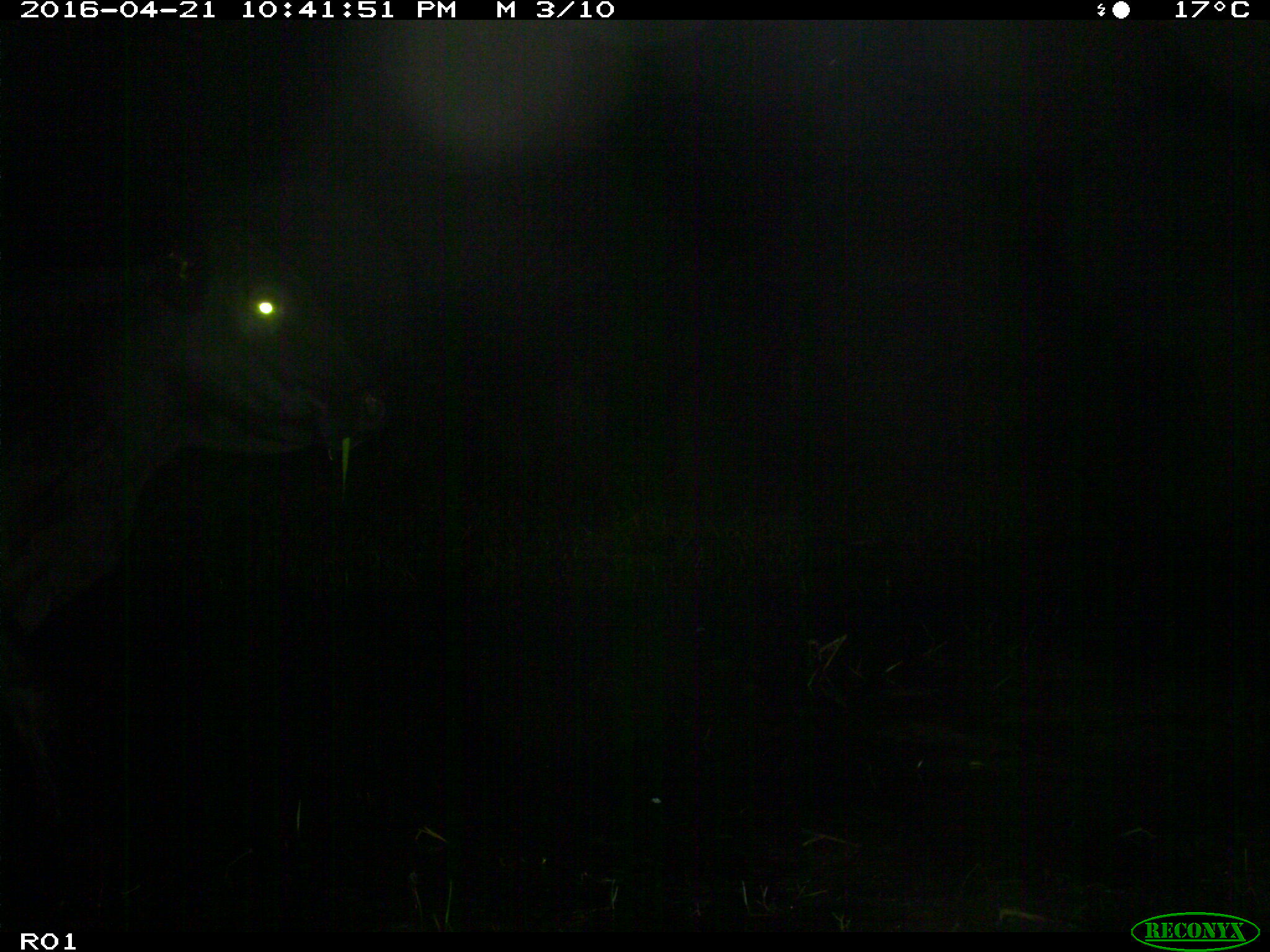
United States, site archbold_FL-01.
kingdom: Animalia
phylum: Chordata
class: Mammalia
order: Artiodactyla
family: Bovidae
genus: Bos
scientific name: Bos taurus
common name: domestic cow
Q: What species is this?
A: Bos taurus (domestic cow).